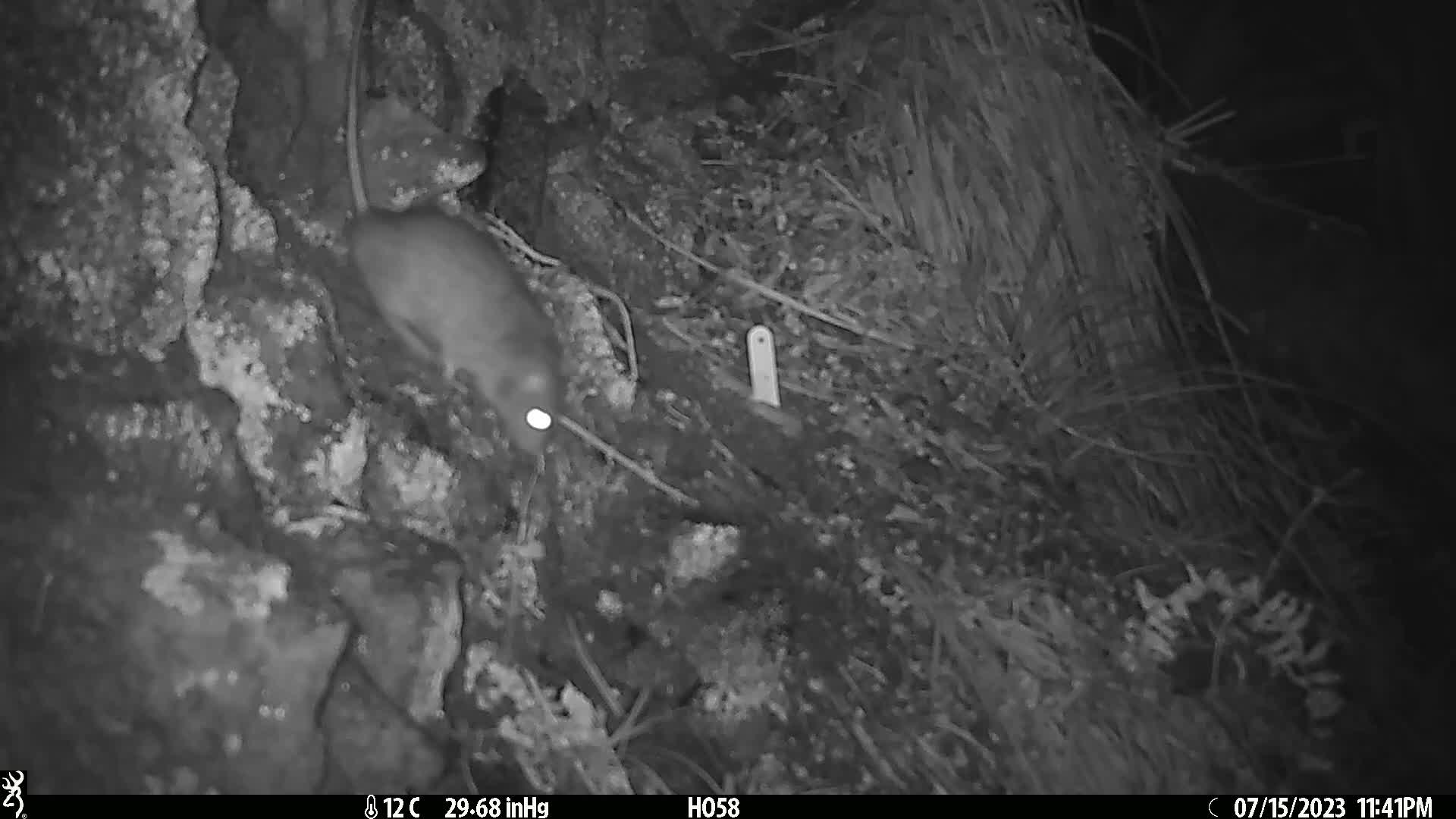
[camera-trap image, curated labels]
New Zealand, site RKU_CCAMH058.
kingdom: Animalia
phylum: Chordata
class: Mammalia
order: Rodentia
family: Muridae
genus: Rattus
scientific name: Rattus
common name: rat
Rat (Rattus).